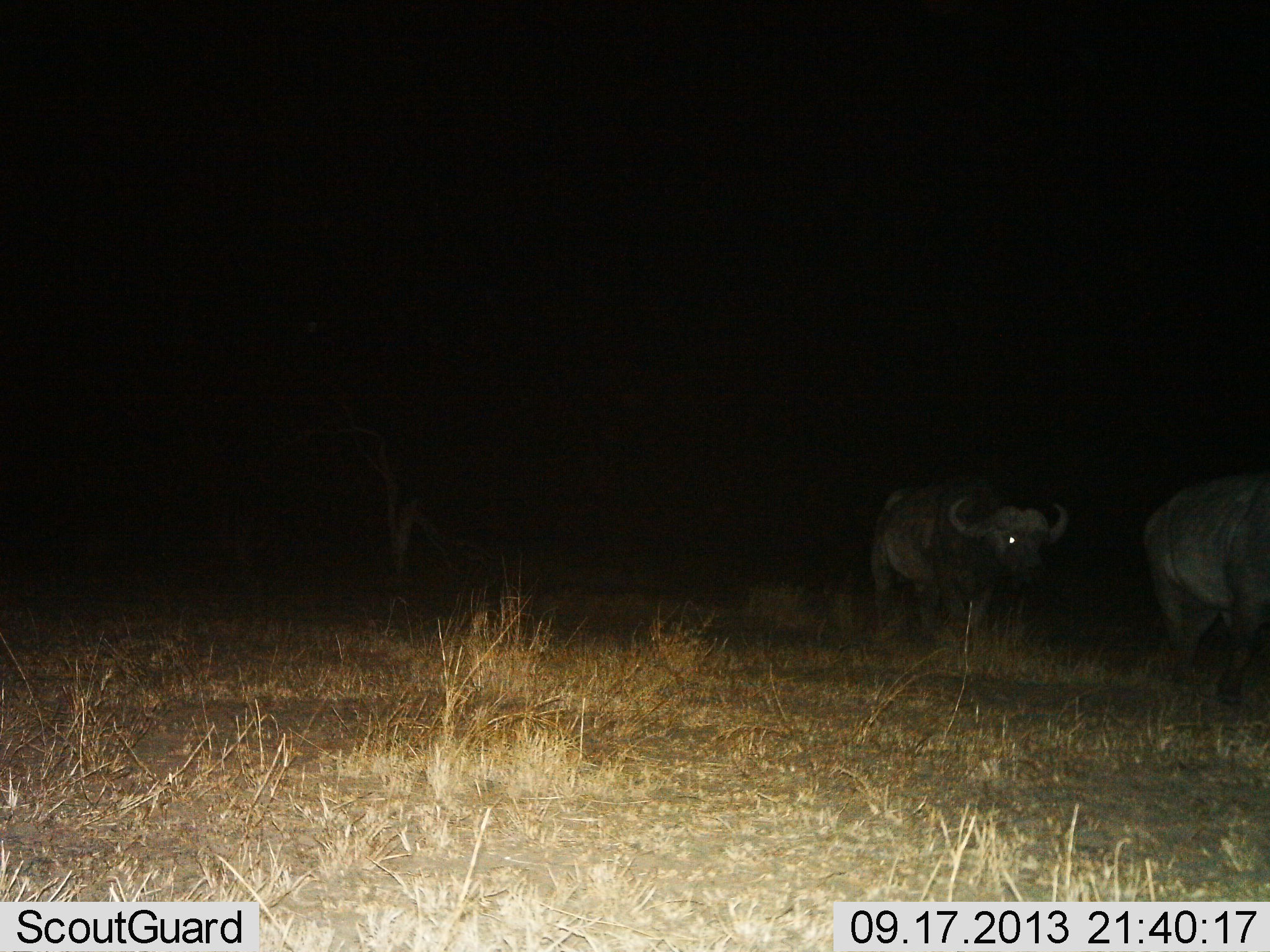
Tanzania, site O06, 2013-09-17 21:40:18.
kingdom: Animalia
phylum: Chordata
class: Mammalia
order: Artiodactyla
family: Bovidae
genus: Syncerus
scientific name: Syncerus caffer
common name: cape buffalo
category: buffalo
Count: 2.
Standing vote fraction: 35%.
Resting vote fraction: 0%.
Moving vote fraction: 70%.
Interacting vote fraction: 0%.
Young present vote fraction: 0%.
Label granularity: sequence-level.